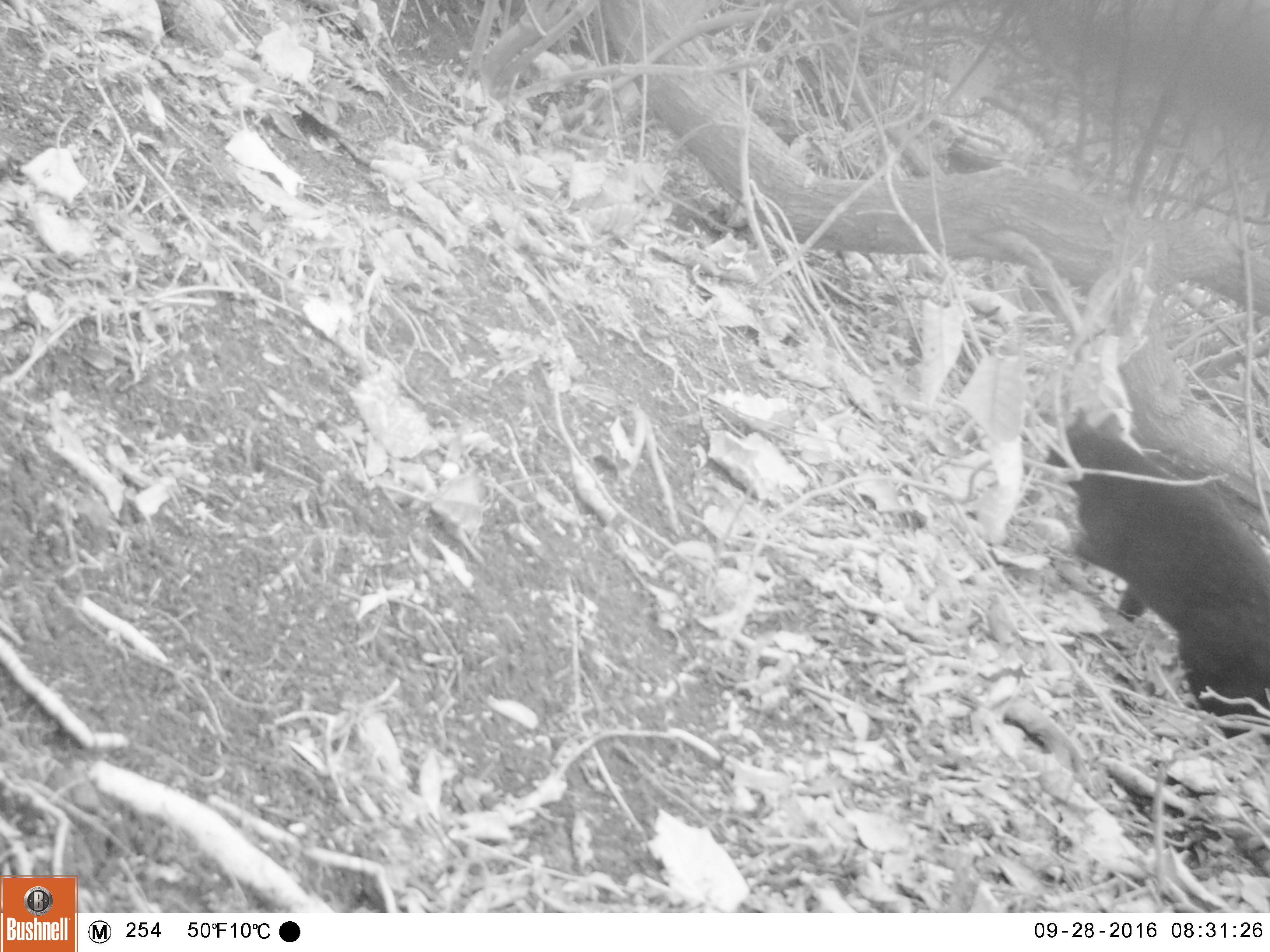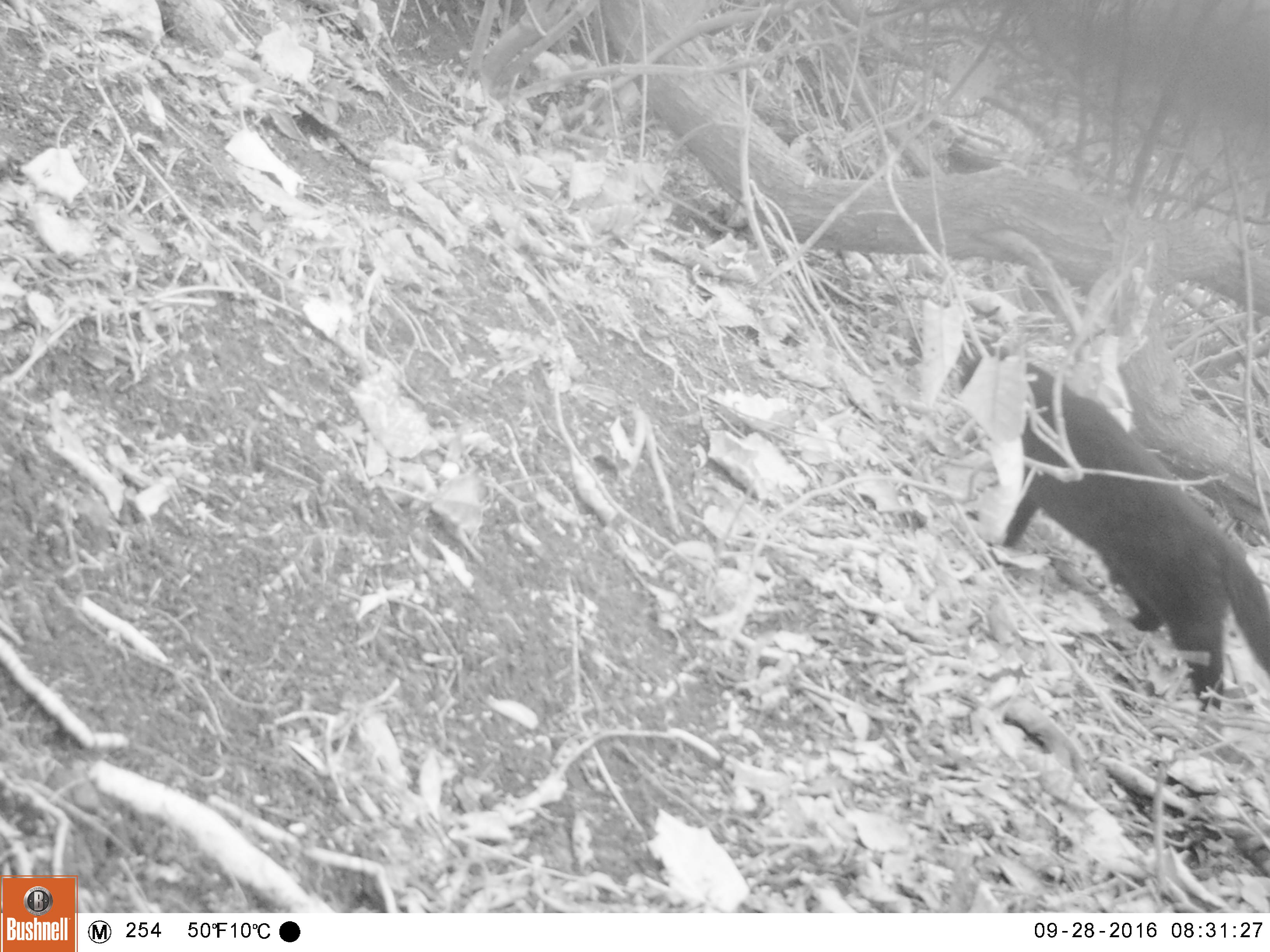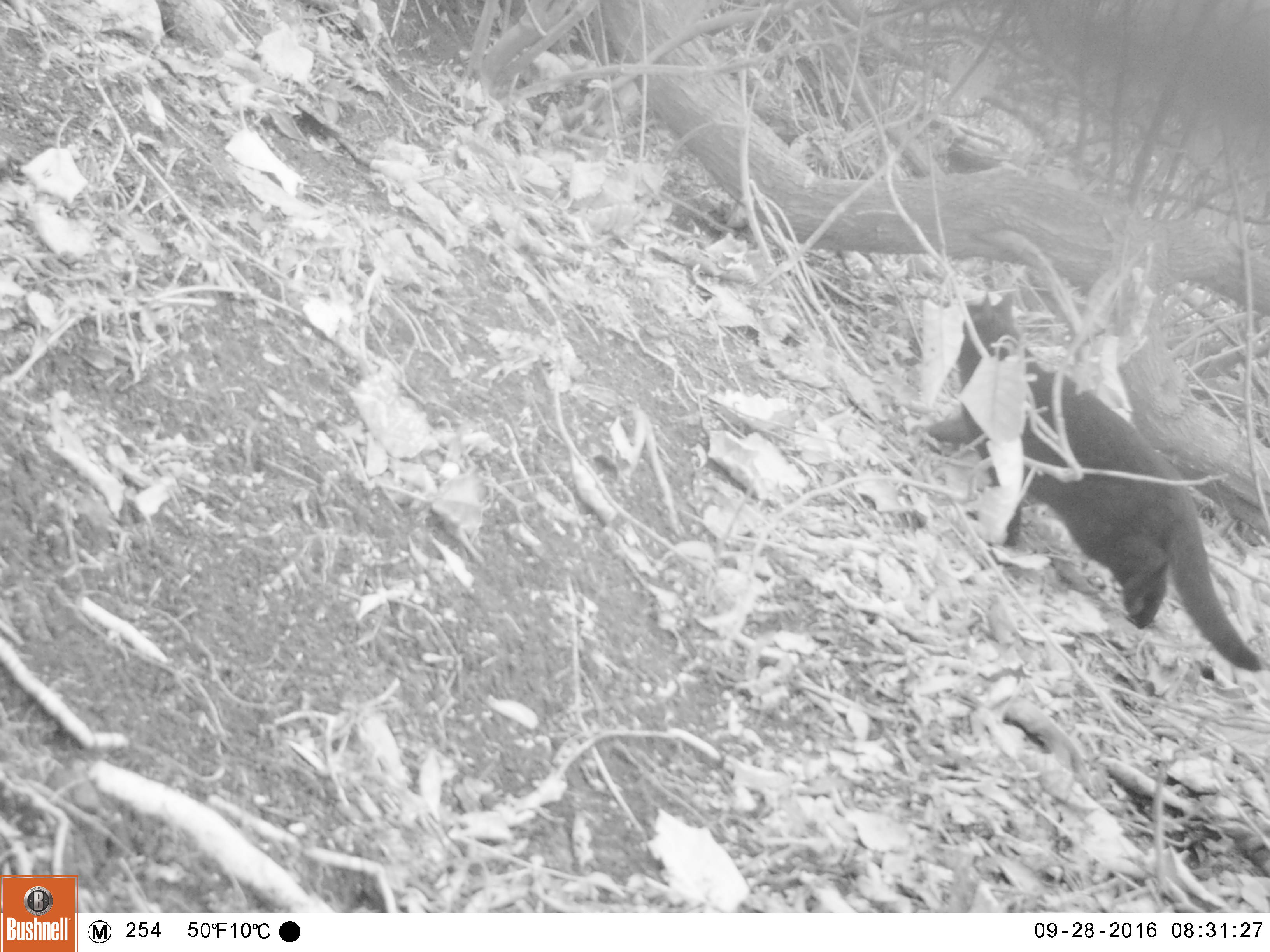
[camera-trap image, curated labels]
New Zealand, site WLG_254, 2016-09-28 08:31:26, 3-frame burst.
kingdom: Animalia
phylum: Chordata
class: Mammalia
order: Carnivora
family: Felidae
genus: Felis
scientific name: Felis catus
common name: domestic cat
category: cat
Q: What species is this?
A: Cat (domestic cat) (Felis catus).